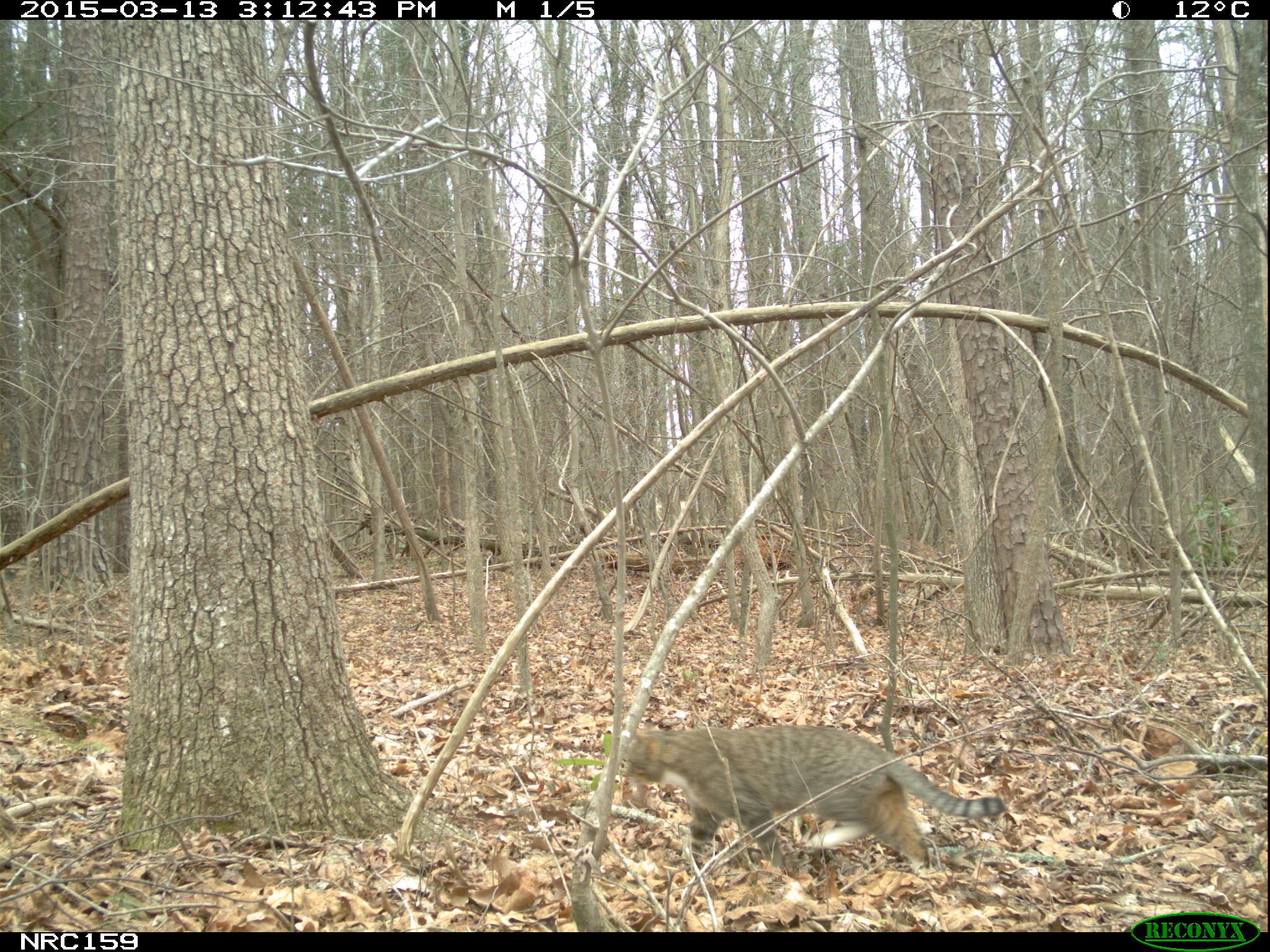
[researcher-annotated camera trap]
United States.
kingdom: Animalia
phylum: Chordata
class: Mammalia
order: Carnivora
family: Felidae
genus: Felis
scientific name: Felis catus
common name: domestic cat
Domestic Cat (Felis catus).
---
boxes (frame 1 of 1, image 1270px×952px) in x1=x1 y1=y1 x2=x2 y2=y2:
Domestic Cat: x1=614 y1=709 x2=1011 y2=884